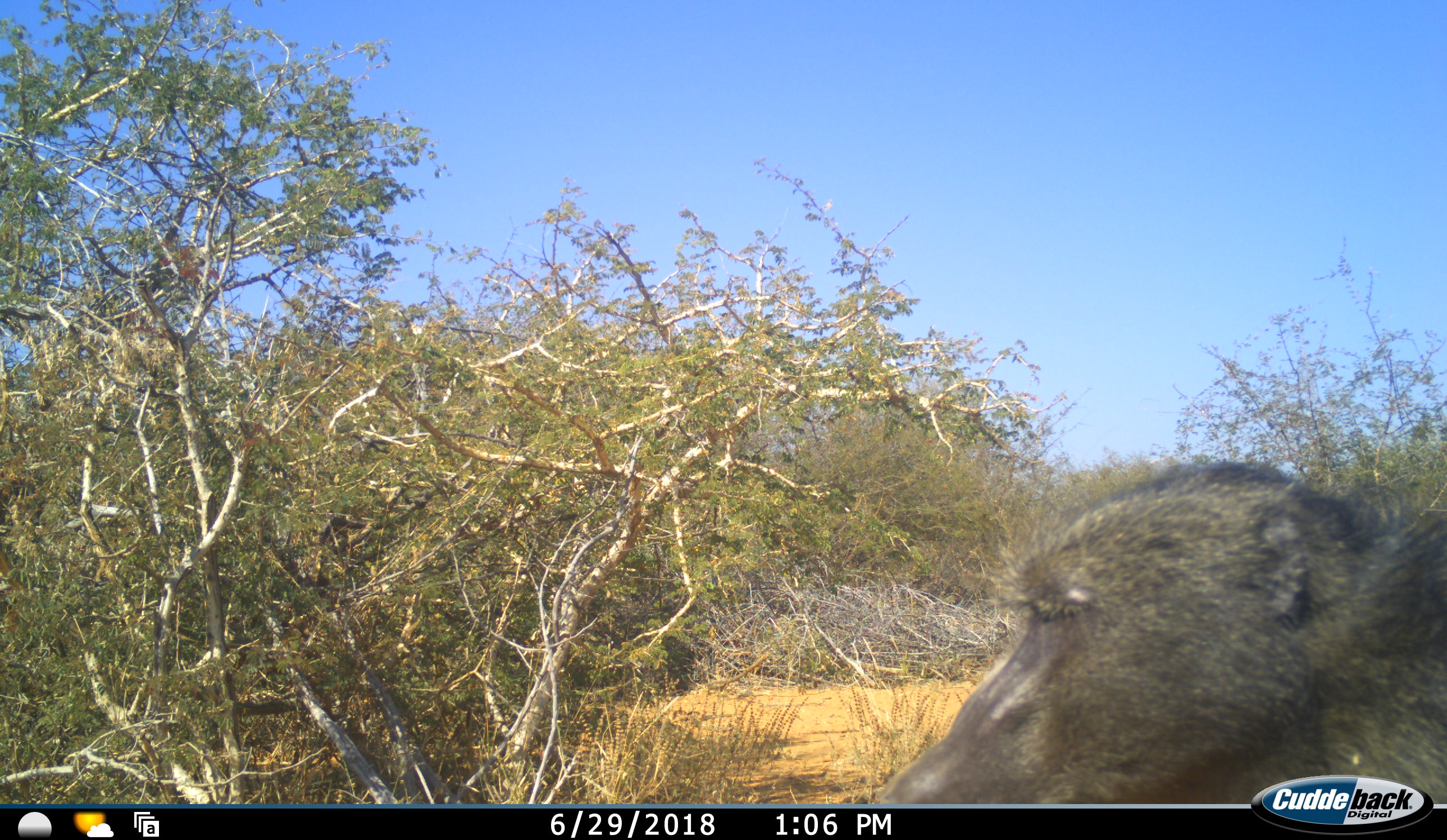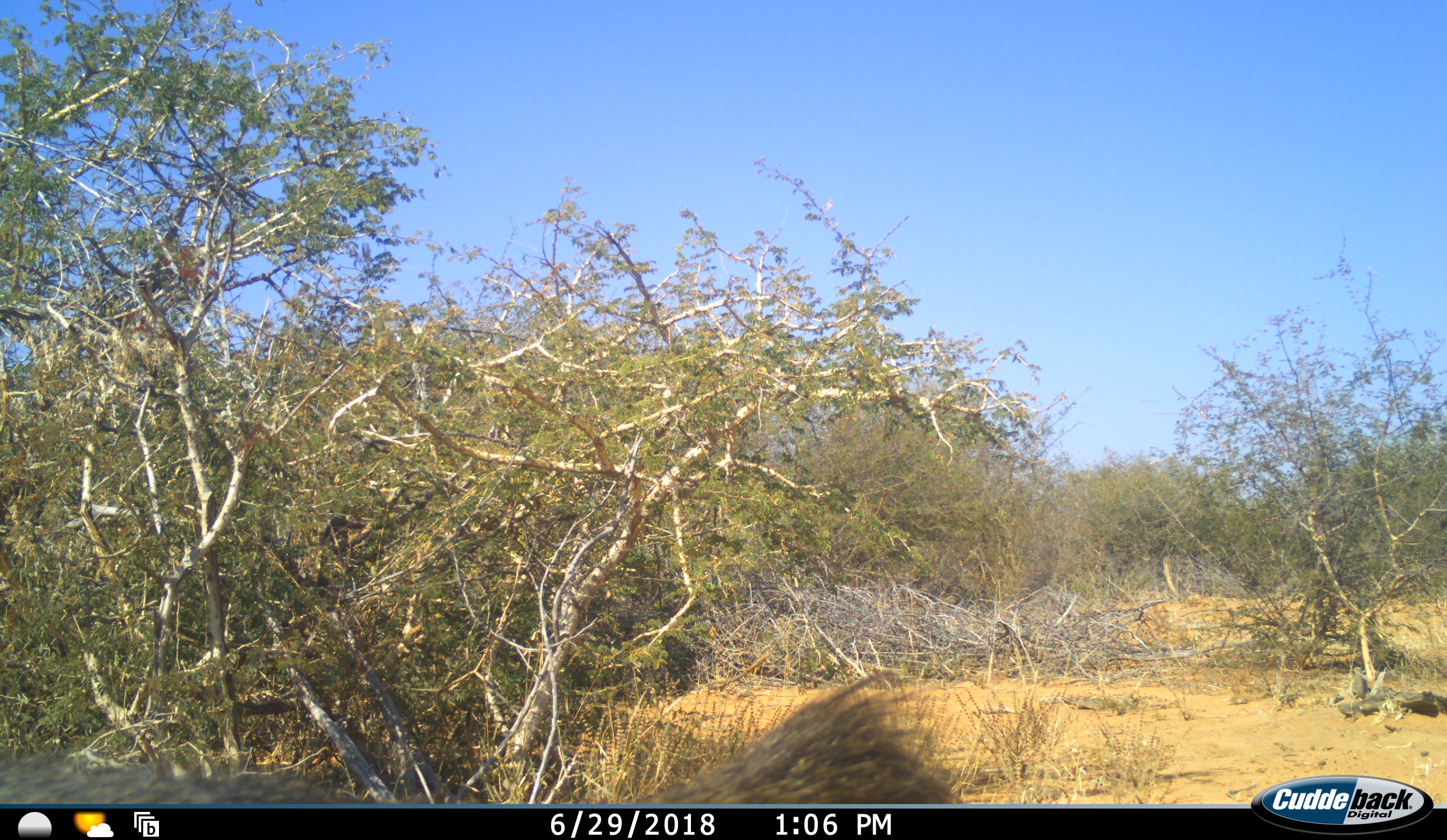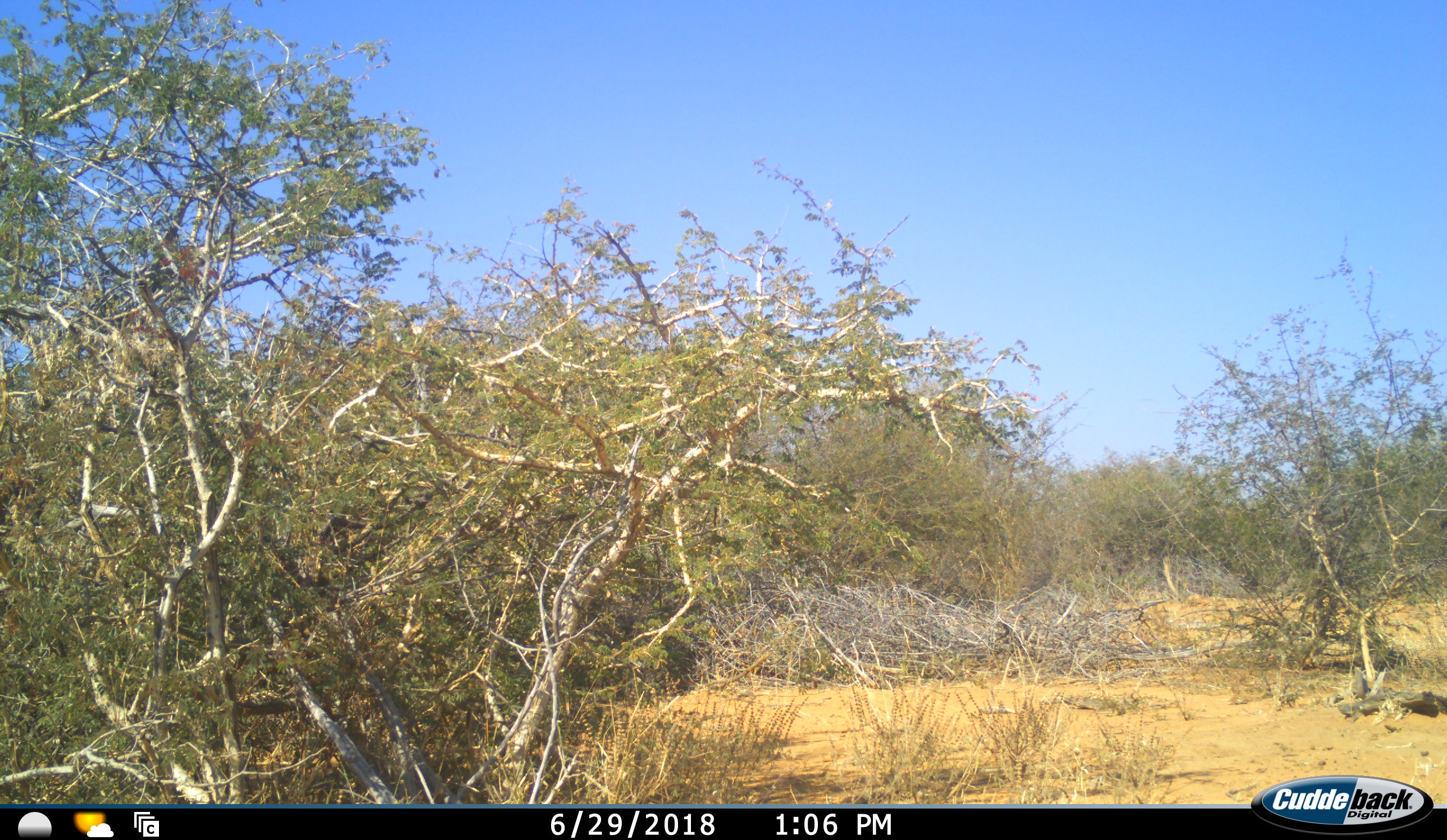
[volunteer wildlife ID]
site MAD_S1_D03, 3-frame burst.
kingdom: Animalia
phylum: Chordata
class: Mammalia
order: Primates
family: Cercopithecidae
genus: Papio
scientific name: Papio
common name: baboon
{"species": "baboon (Papio)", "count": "1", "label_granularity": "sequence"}